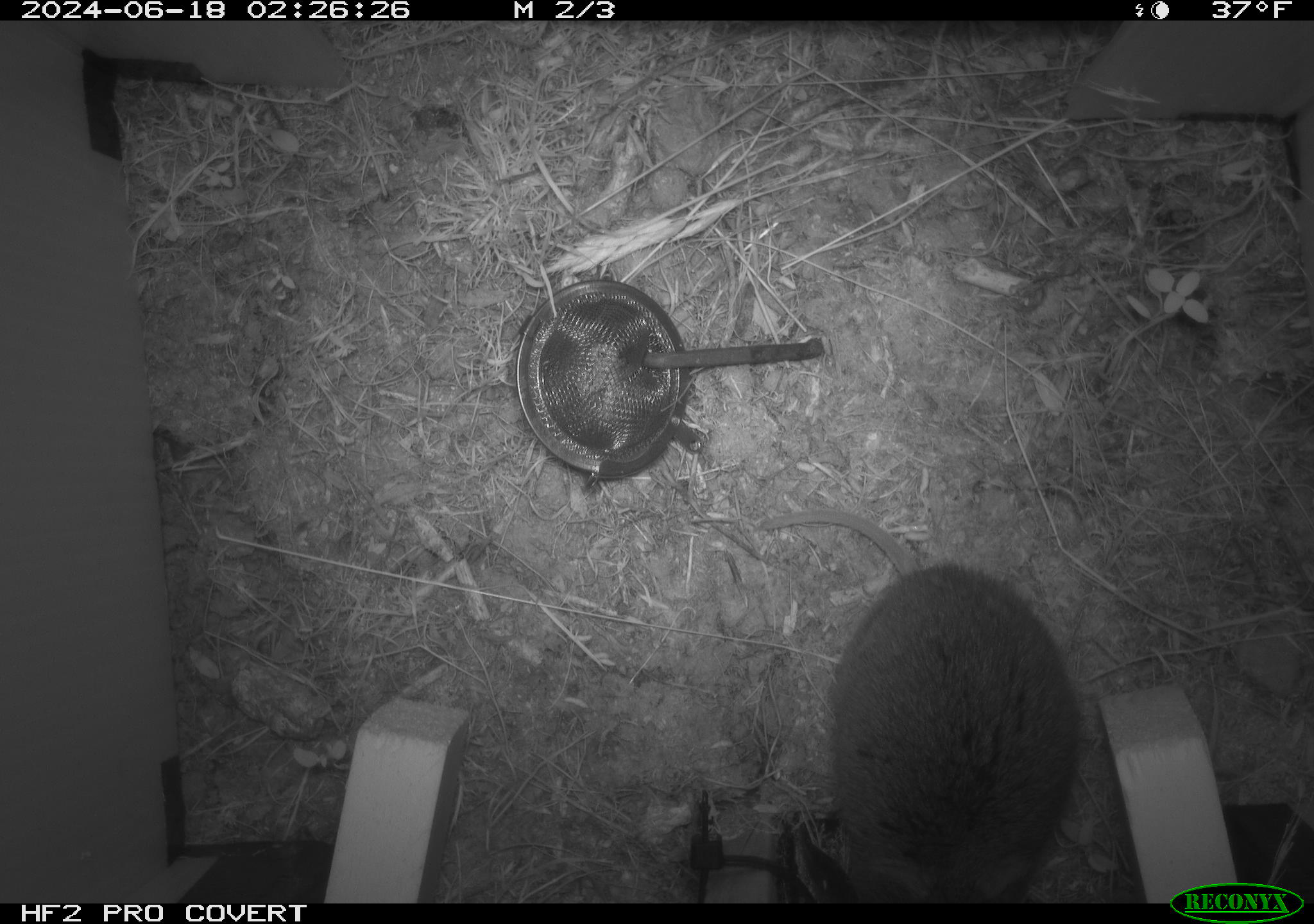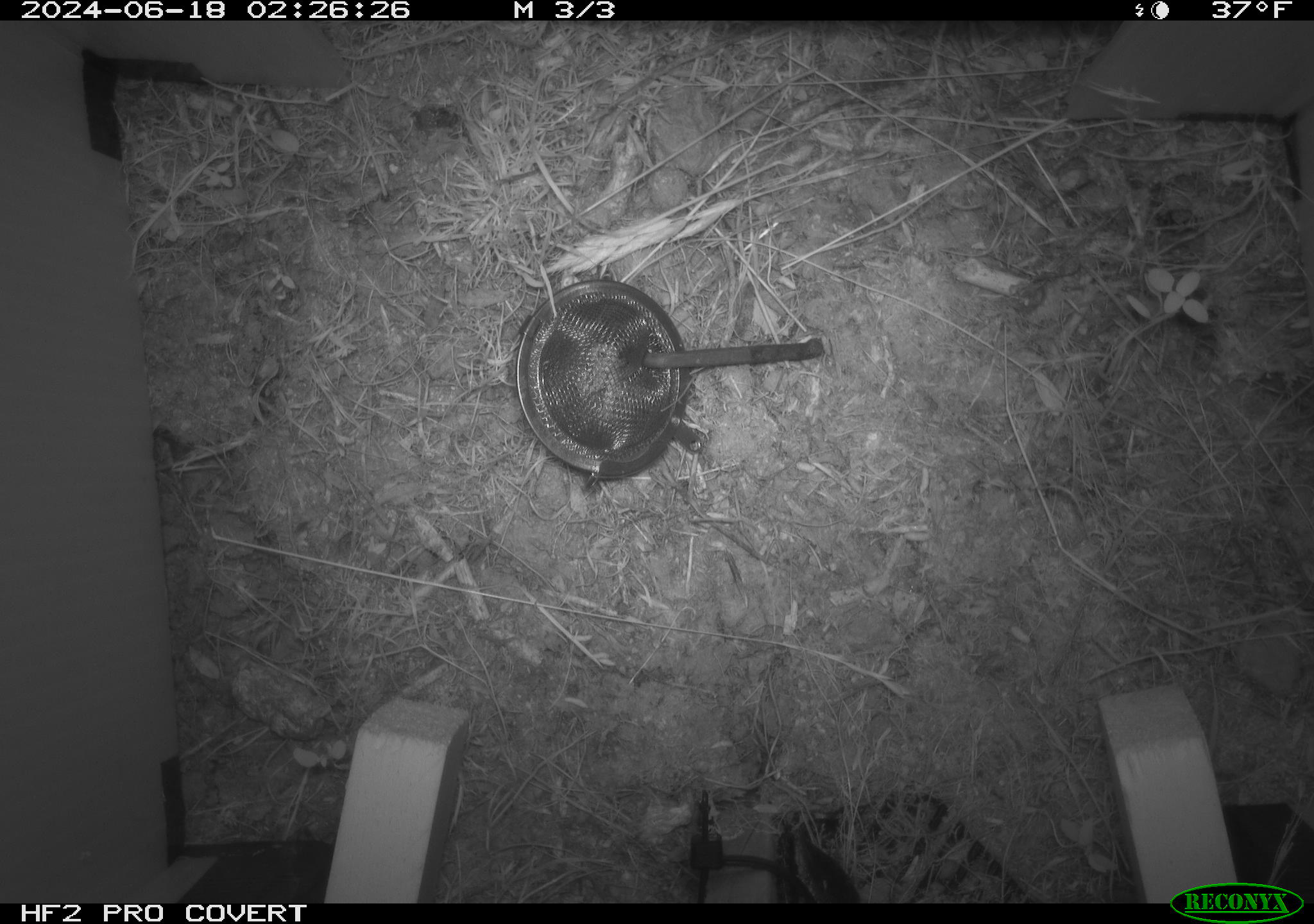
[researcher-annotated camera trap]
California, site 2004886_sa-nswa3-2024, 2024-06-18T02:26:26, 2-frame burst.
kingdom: Animalia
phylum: Chordata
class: Mammalia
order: Rodentia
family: Cricetidae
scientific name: Arvicolinae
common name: voles, lemmings, and muskrats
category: arvicolinae subfamily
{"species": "arvicolinae subfamily (voles, lemmings, and muskrats) (Arvicolinae)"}